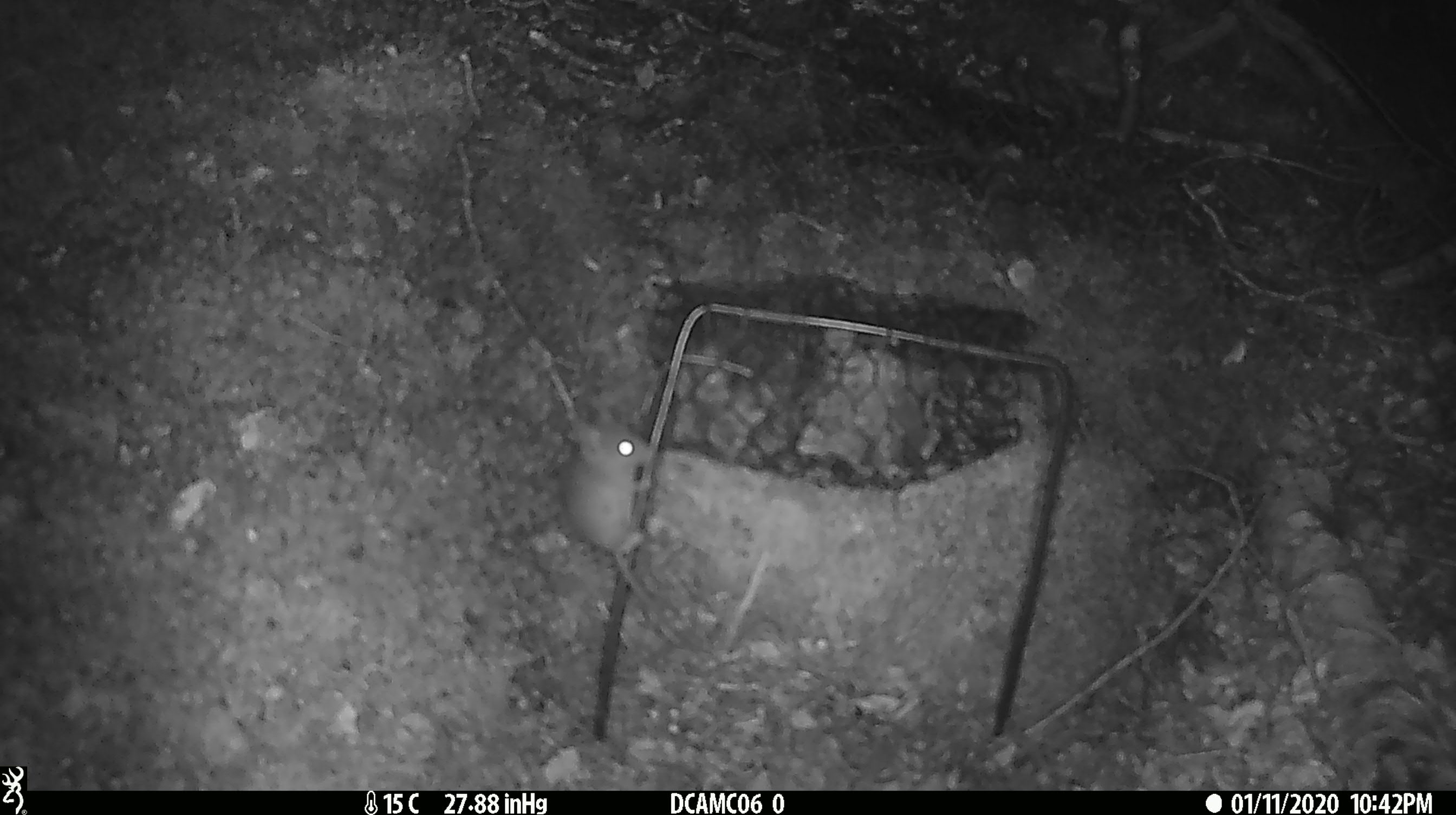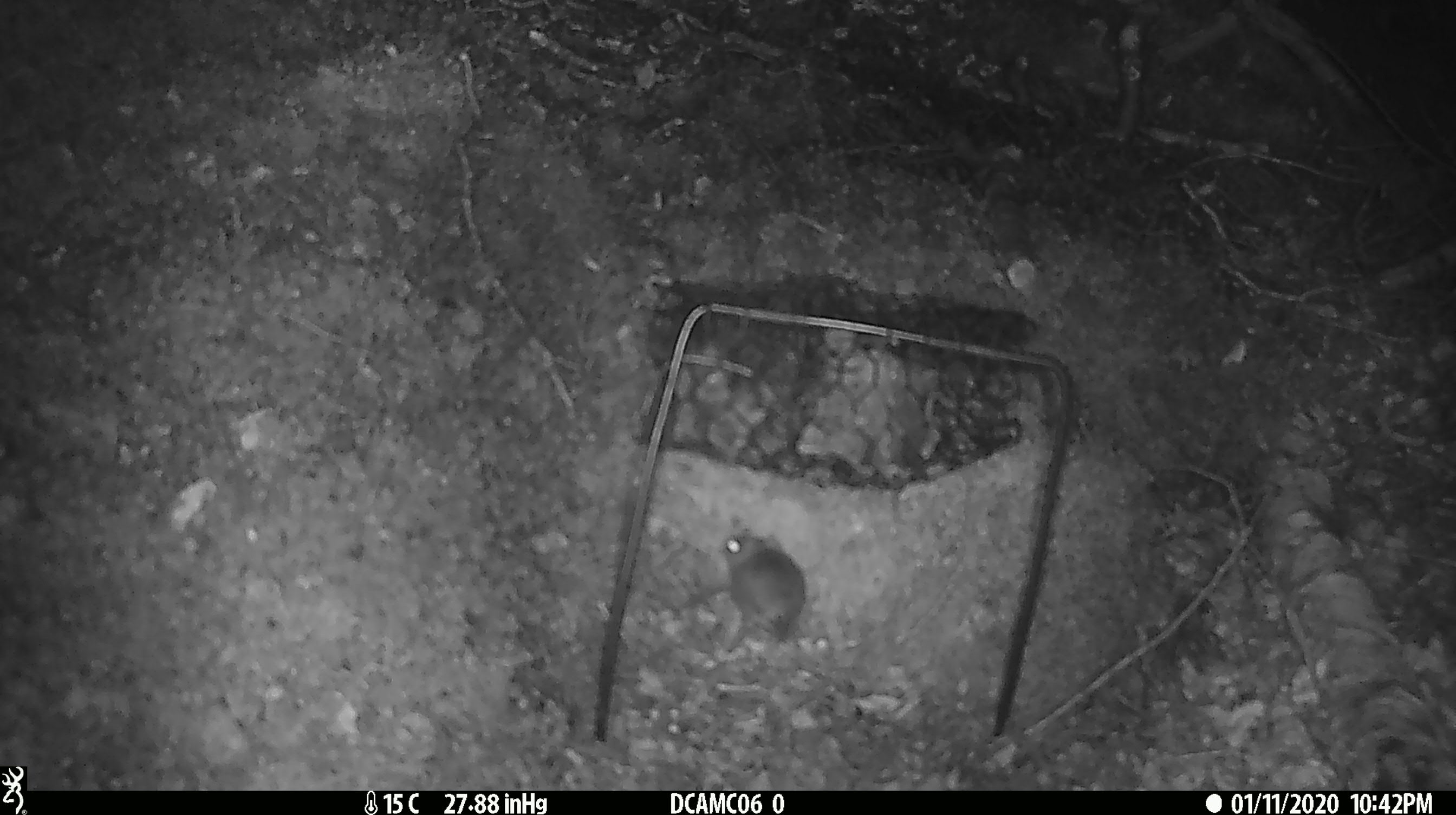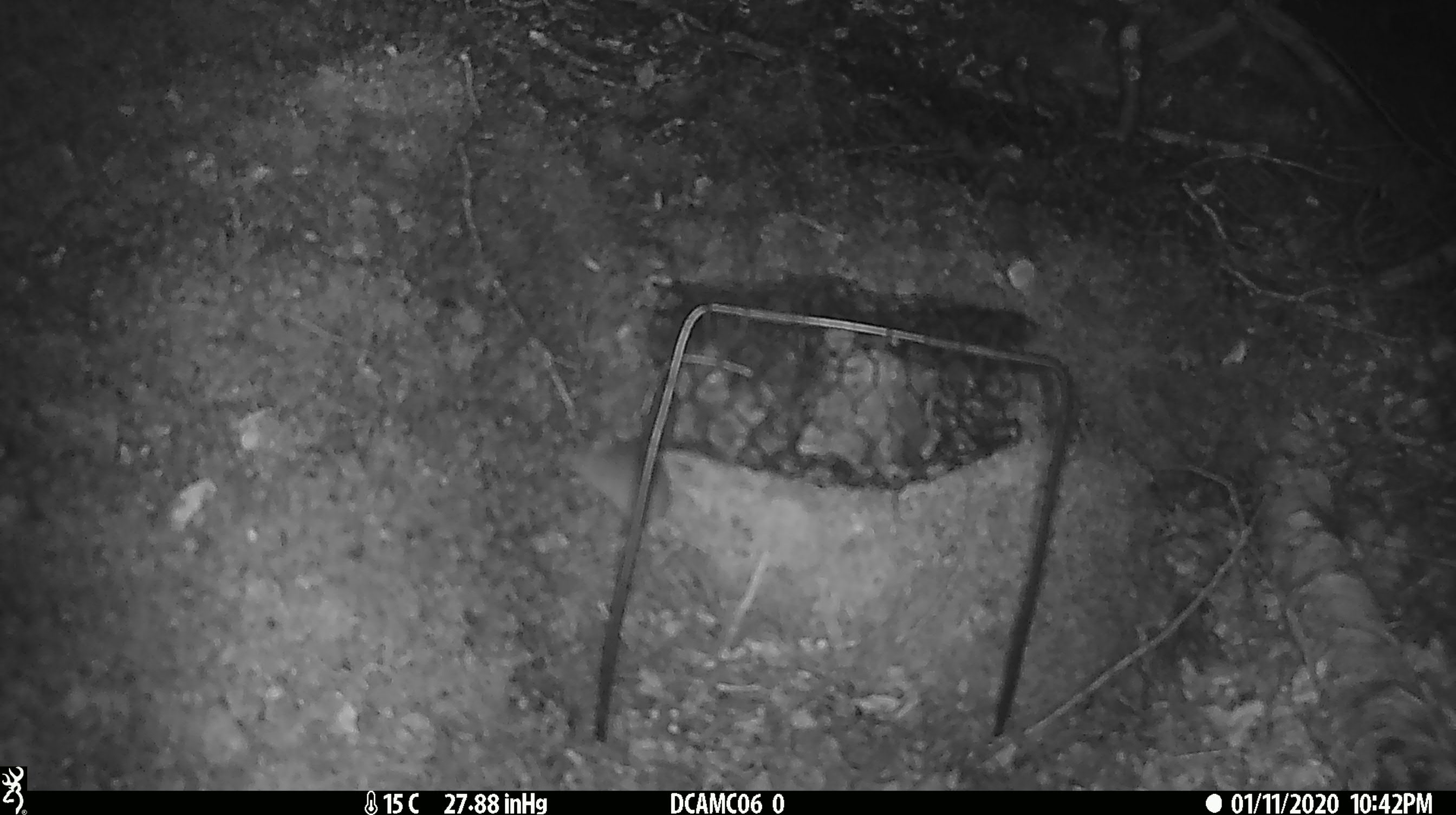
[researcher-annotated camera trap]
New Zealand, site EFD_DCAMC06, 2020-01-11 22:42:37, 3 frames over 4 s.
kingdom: Animalia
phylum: Chordata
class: Mammalia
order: Rodentia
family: Muridae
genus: Mus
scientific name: Mus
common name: mouse